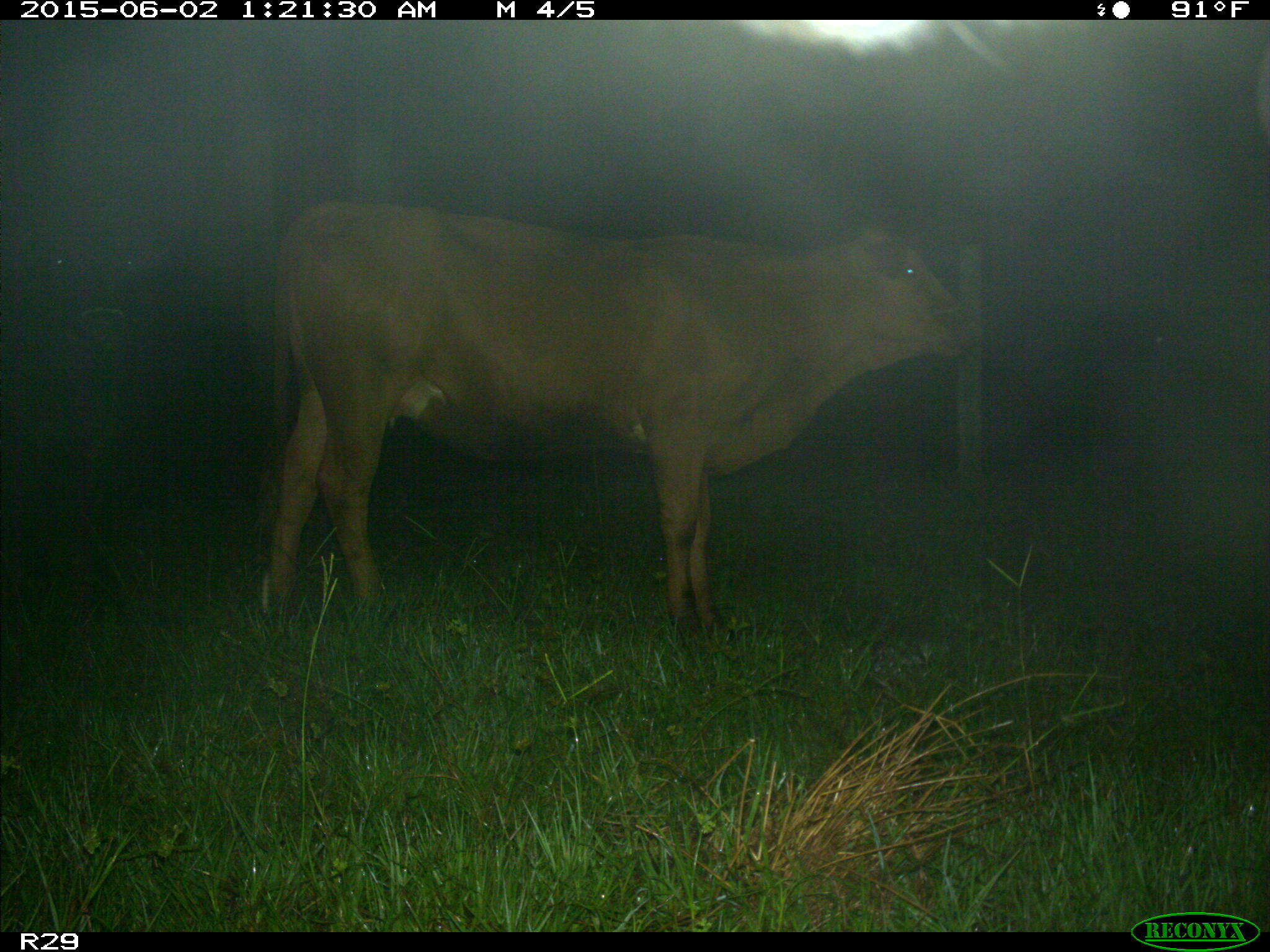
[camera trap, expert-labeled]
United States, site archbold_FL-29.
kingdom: Animalia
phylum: Chordata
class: Mammalia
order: Artiodactyla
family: Bovidae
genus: Bos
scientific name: Bos taurus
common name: domestic cow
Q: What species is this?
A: Bos taurus (domestic cow).